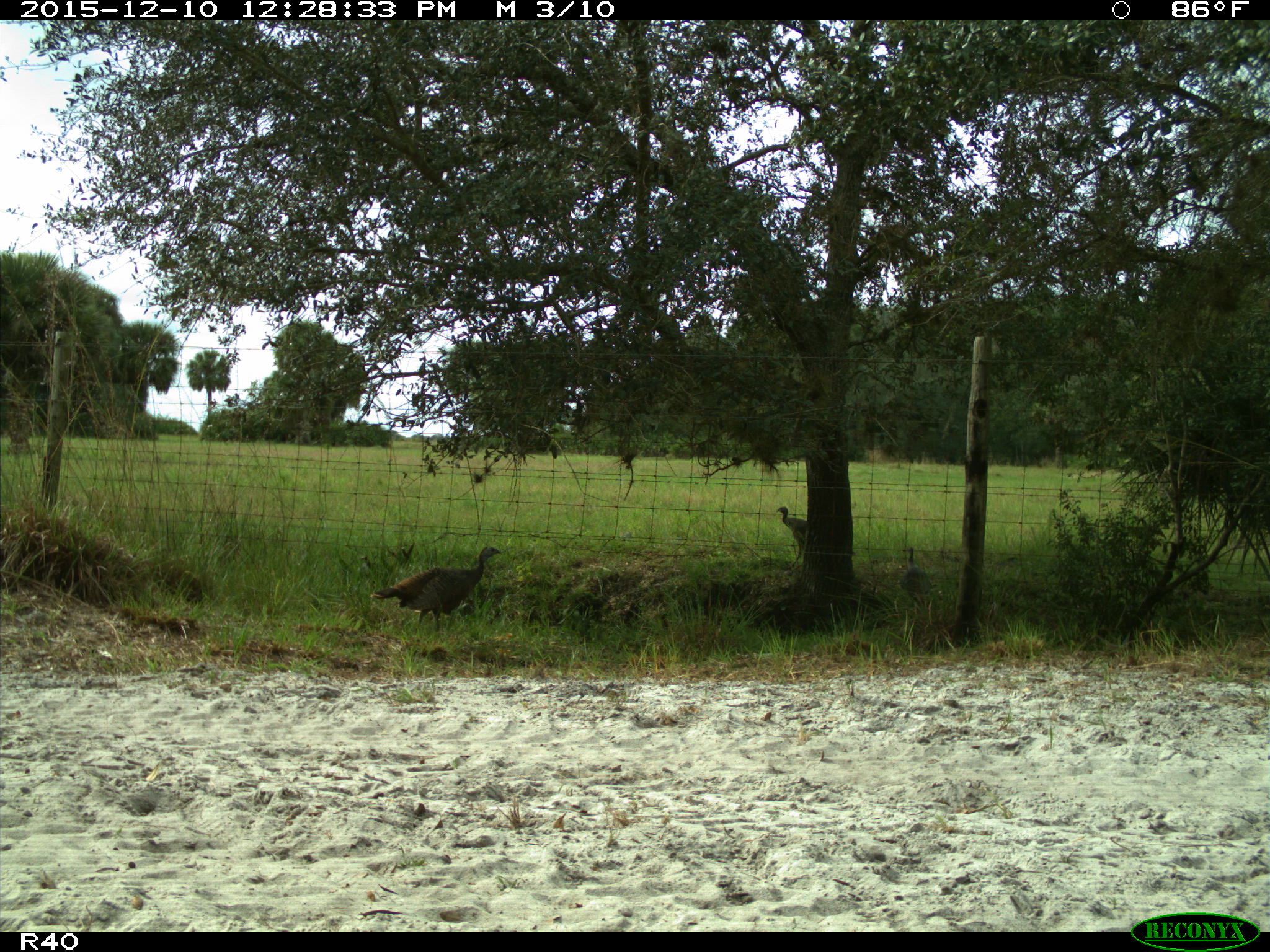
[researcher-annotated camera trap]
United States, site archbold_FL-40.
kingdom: Animalia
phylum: Chordata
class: Aves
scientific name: Aves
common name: birds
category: unidentified bird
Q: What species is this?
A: Unidentified bird (birds) (Aves).